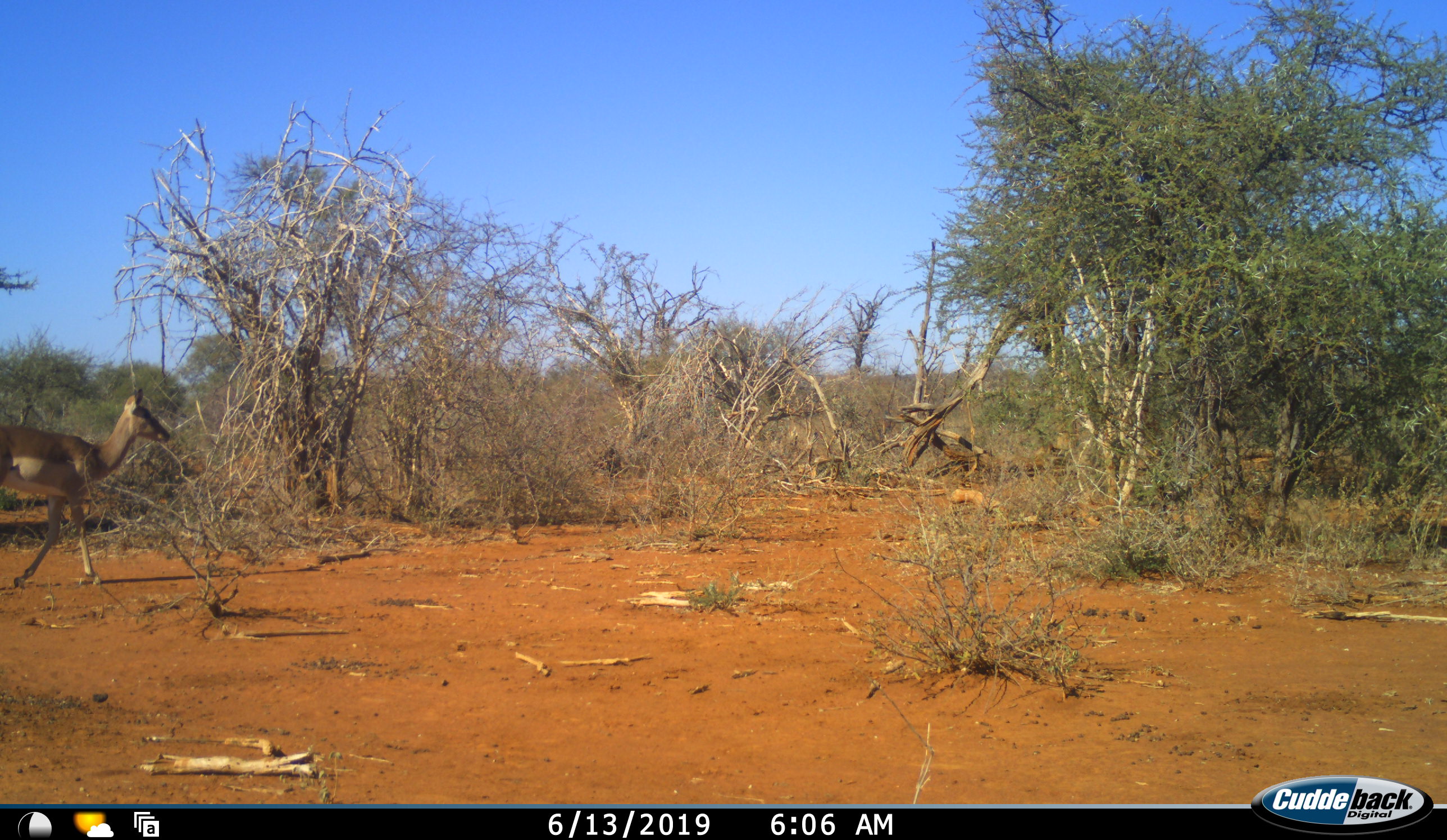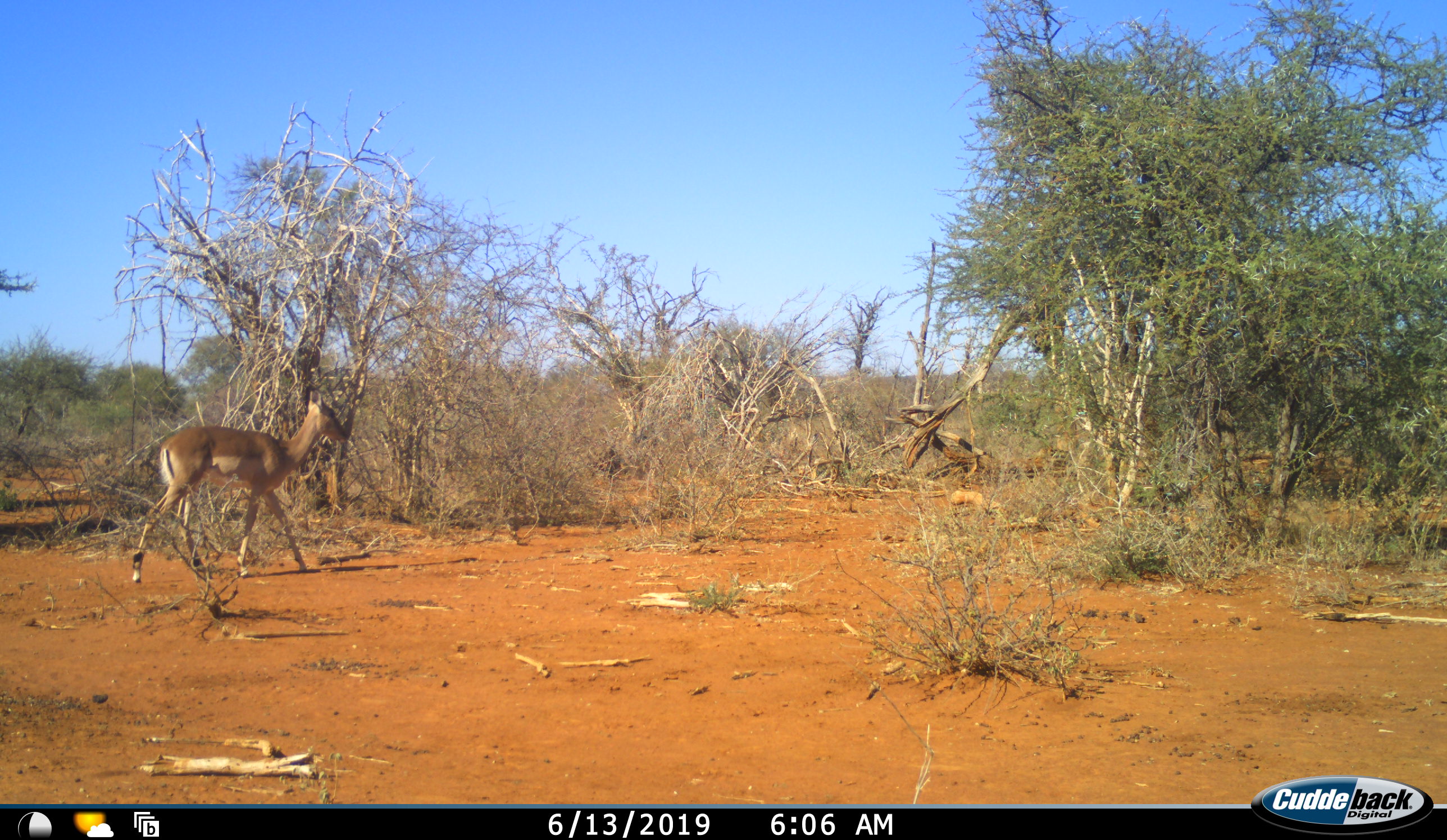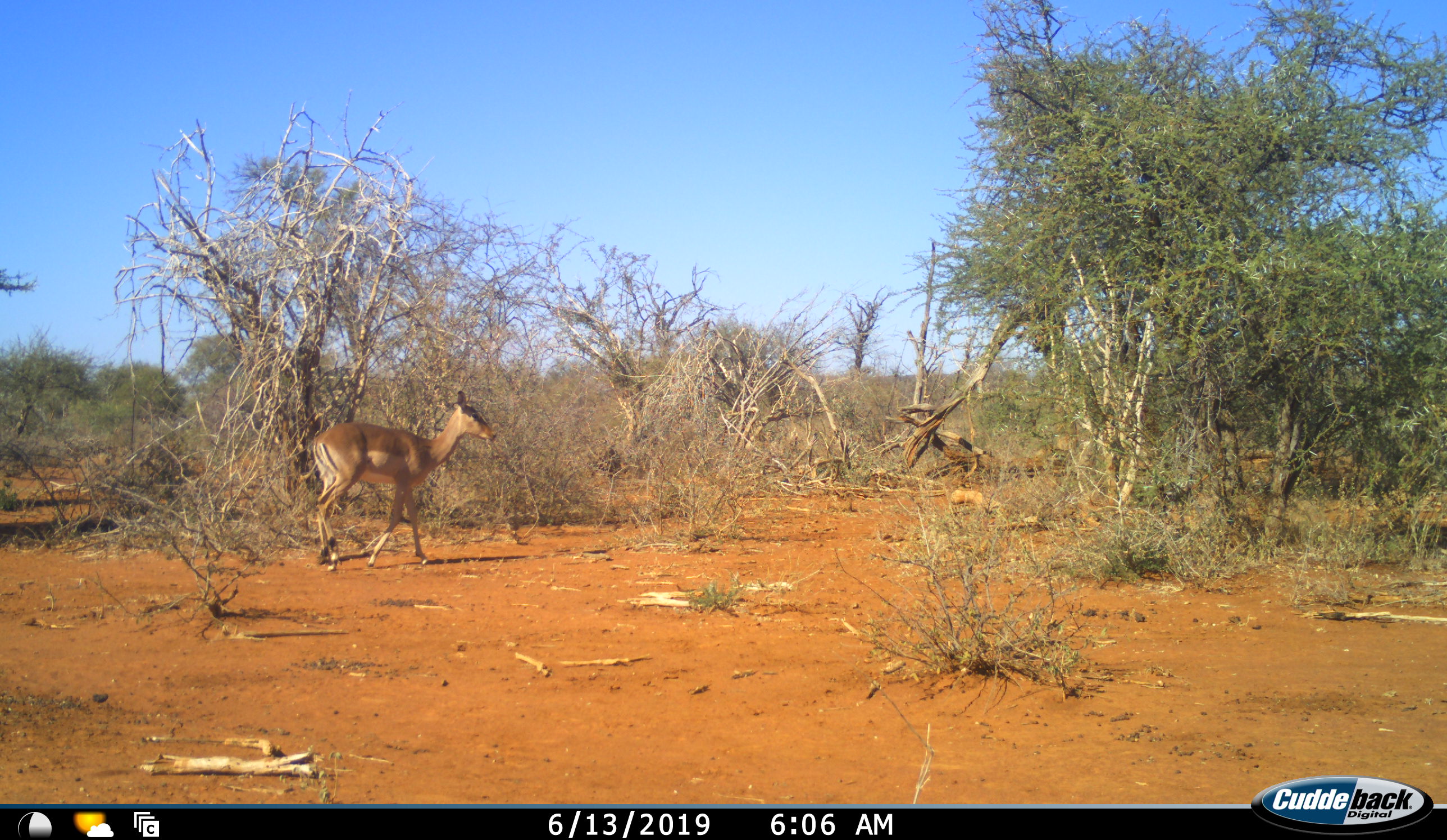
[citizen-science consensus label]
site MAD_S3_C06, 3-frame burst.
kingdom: Animalia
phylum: Chordata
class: Mammalia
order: Artiodactyla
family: Bovidae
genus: Aepyceros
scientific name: Aepyceros melampus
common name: impala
Impala (Aepyceros melampus), count 1. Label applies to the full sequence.